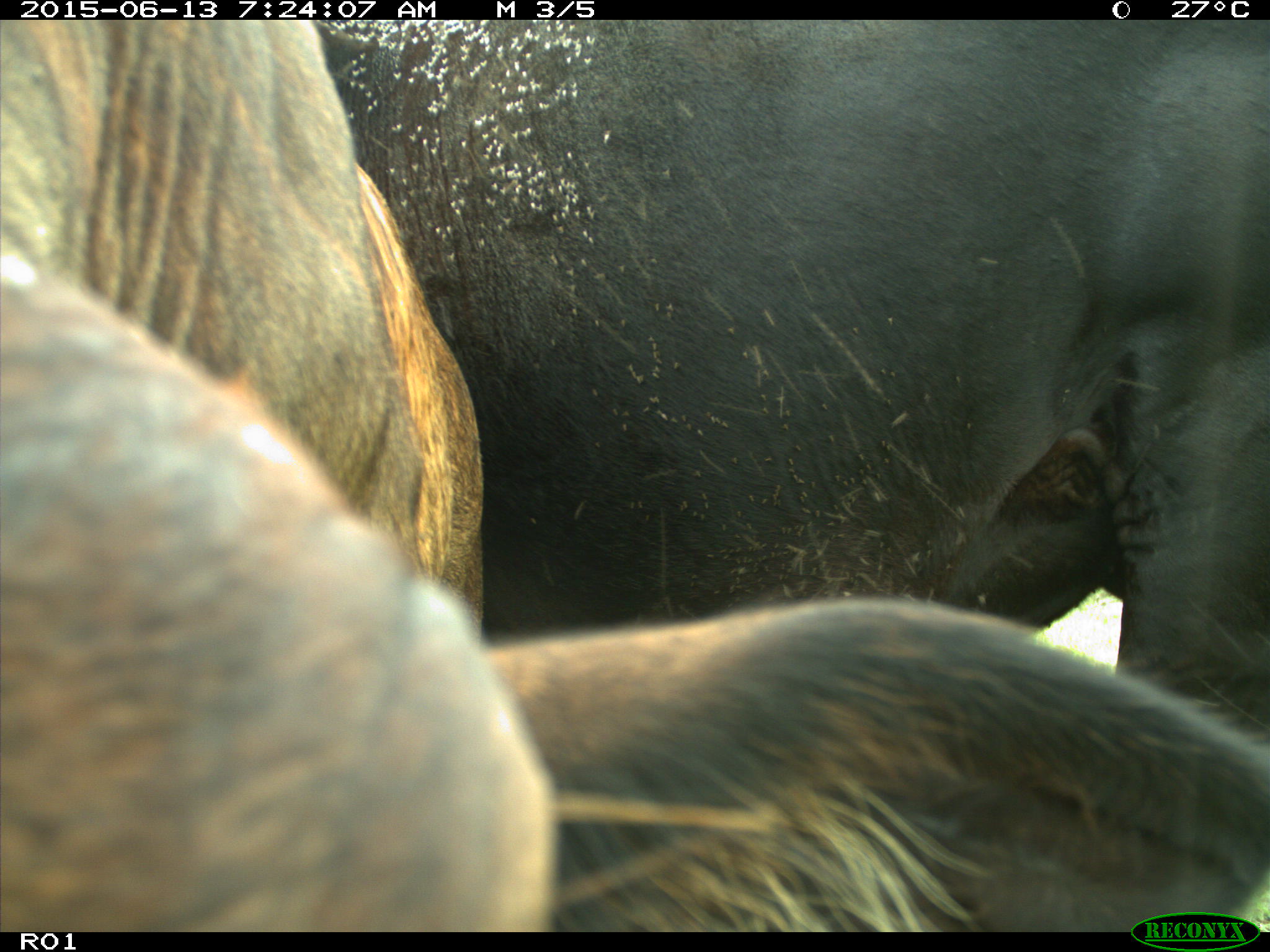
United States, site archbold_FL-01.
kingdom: Animalia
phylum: Chordata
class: Mammalia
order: Artiodactyla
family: Bovidae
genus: Bos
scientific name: Bos taurus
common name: domestic cow